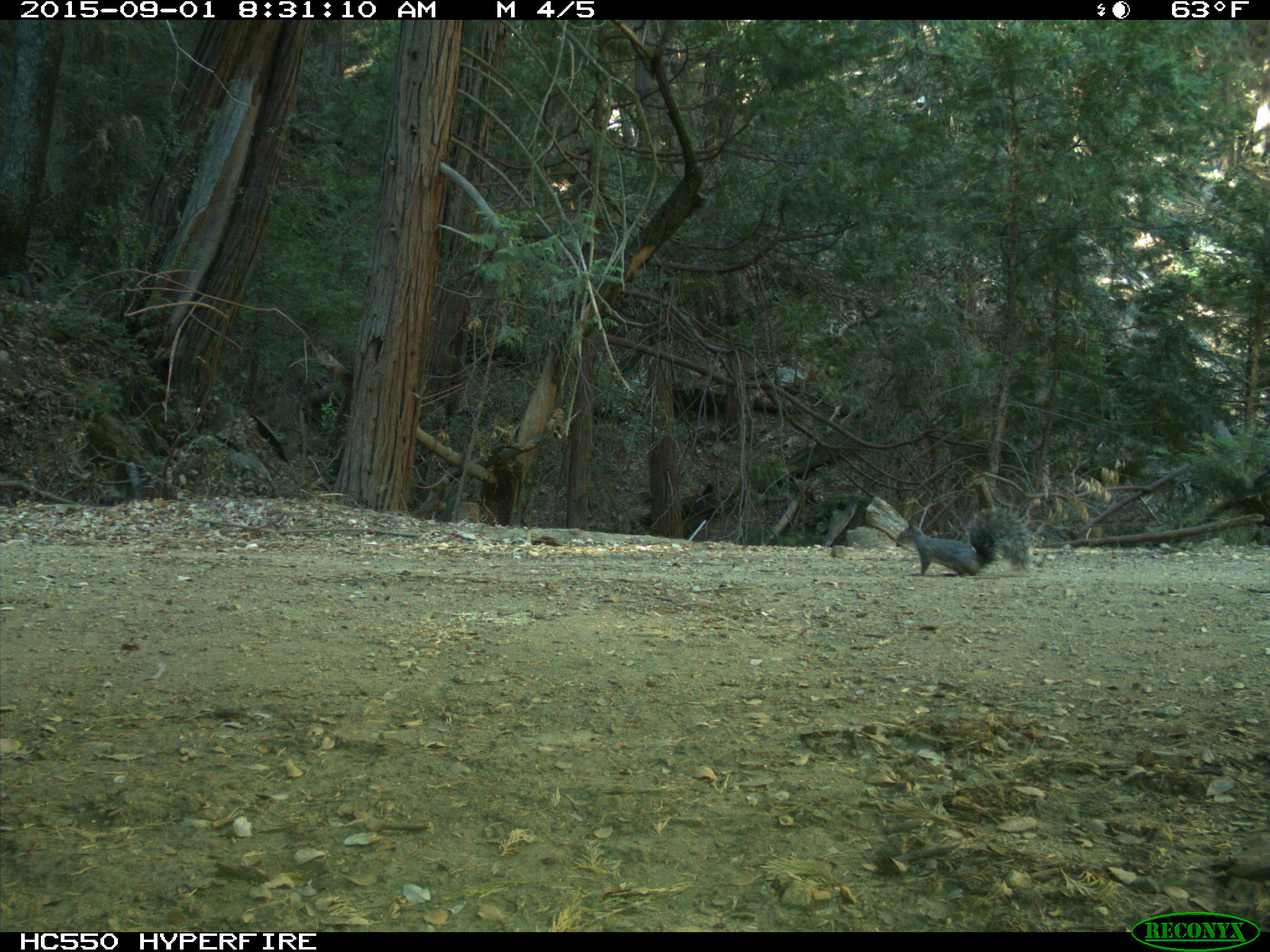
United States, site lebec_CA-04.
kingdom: Animalia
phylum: Chordata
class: Mammalia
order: Rodentia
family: Sciuridae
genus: Sciurus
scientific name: Sciurus carolinensis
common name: eastern gray squirrel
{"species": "Sciurus carolinensis (eastern gray squirrel)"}